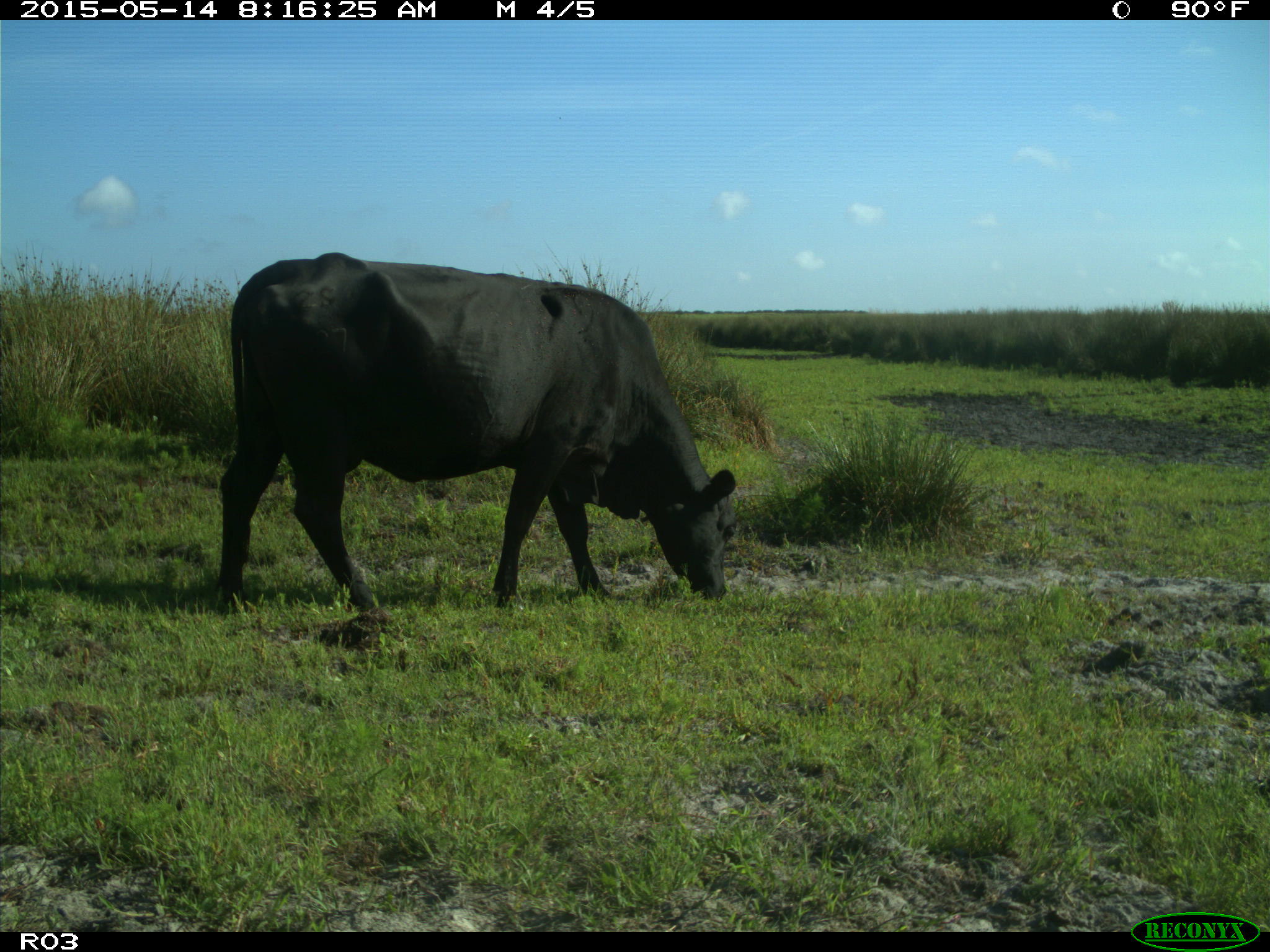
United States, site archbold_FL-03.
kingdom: Animalia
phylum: Chordata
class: Mammalia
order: Artiodactyla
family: Bovidae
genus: Bos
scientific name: Bos taurus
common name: domestic cow